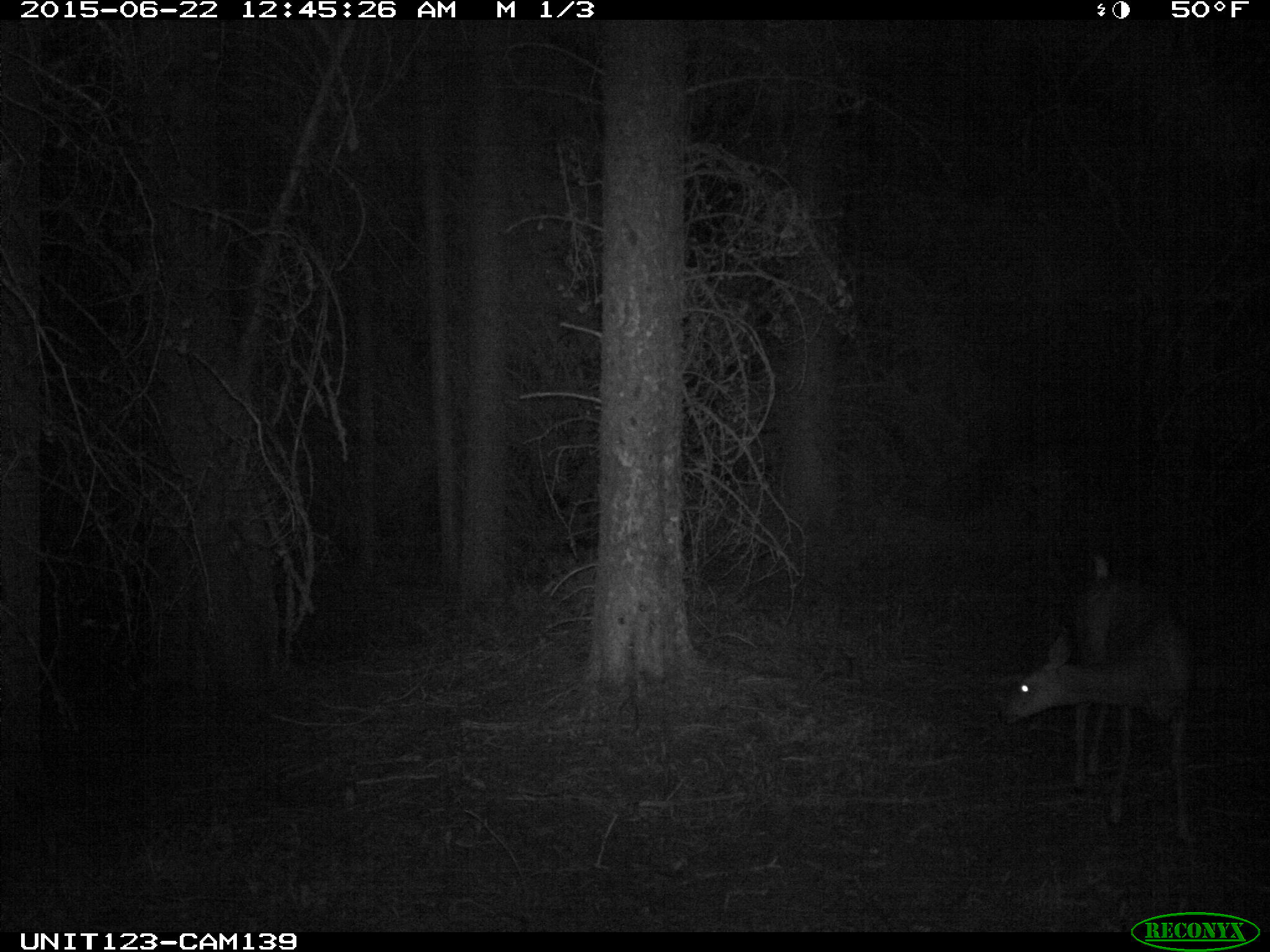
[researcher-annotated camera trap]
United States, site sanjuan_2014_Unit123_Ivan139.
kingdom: Animalia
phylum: Chordata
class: Mammalia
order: Artiodactyla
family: Cervidae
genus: Odocoileus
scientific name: Odocoileus hemionus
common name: mule deer